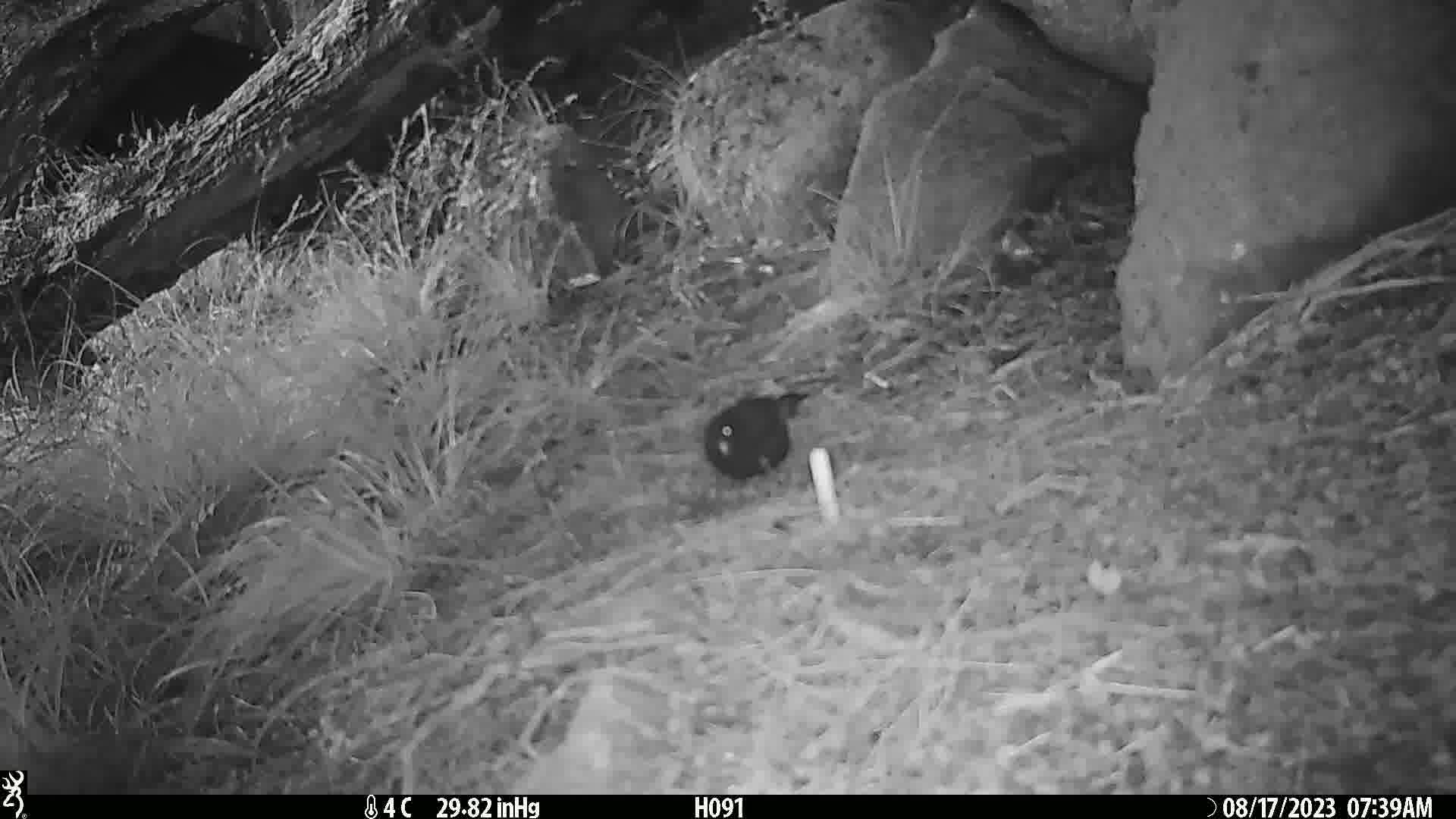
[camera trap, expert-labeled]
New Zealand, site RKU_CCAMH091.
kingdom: Animalia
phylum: Chordata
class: Aves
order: Passeriformes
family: Turdidae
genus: Turdus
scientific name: Turdus merula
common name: eurasian blackbird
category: blackbird